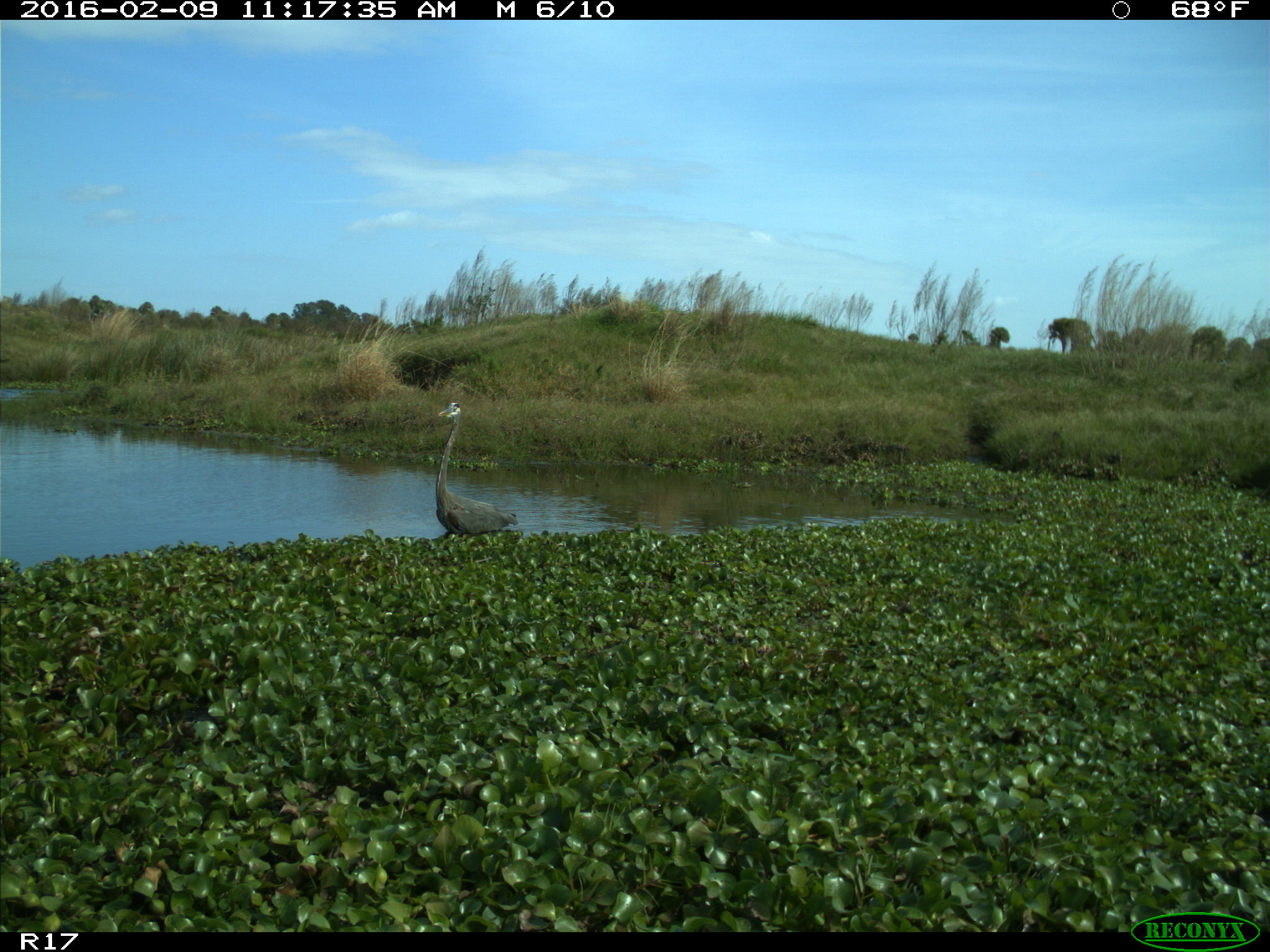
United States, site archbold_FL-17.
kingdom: Animalia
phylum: Chordata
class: Aves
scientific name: Aves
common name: birds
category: unidentified bird